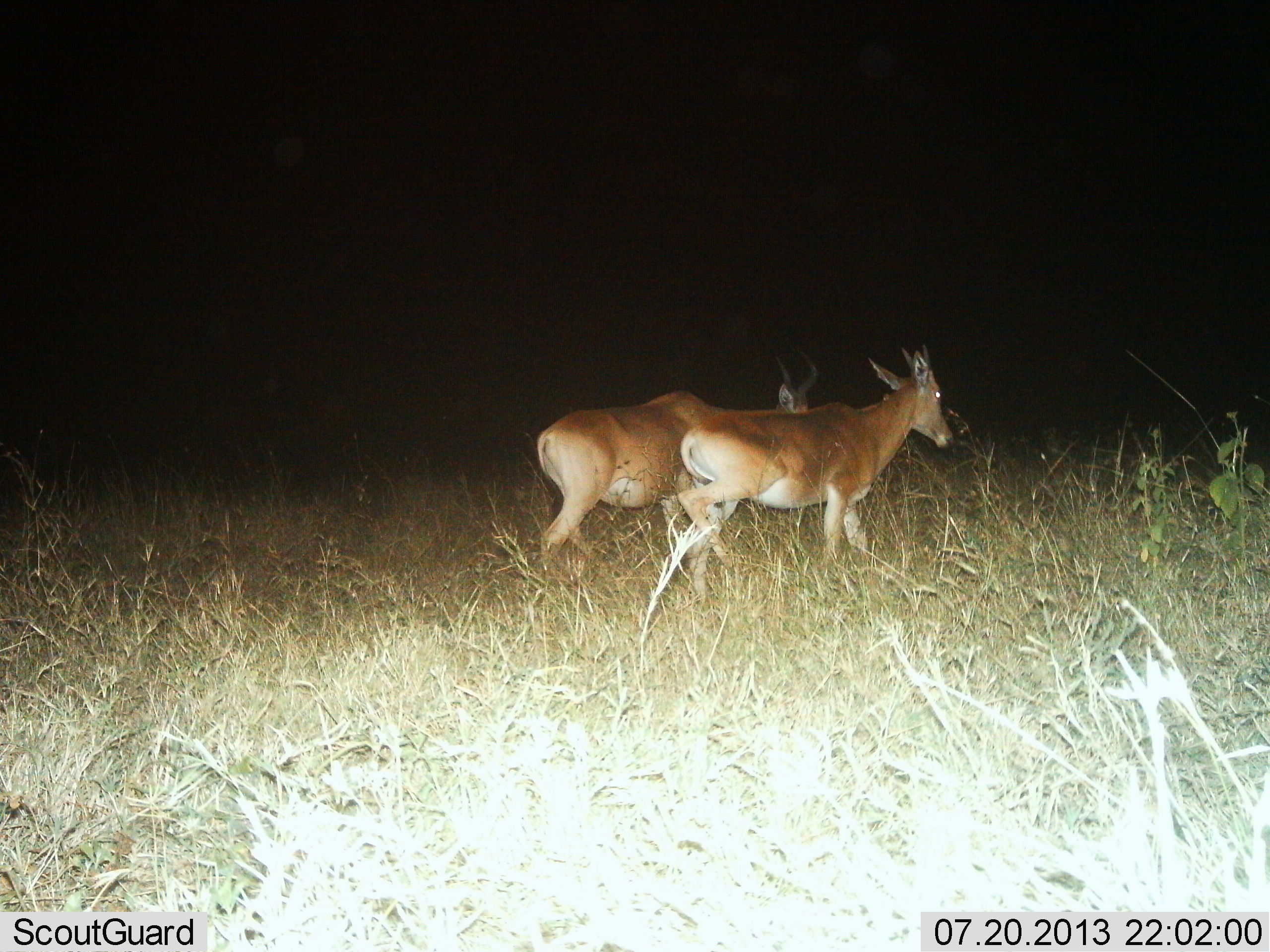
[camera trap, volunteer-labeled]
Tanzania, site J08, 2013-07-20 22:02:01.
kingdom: Animalia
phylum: Chordata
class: Mammalia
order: Artiodactyla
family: Bovidae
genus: Alcelaphus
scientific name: Alcelaphus buselaphus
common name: hartebeest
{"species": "hartebeest (Alcelaphus buselaphus)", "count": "2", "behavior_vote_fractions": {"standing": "0%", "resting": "0%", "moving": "100%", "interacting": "0%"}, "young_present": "0%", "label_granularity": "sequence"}